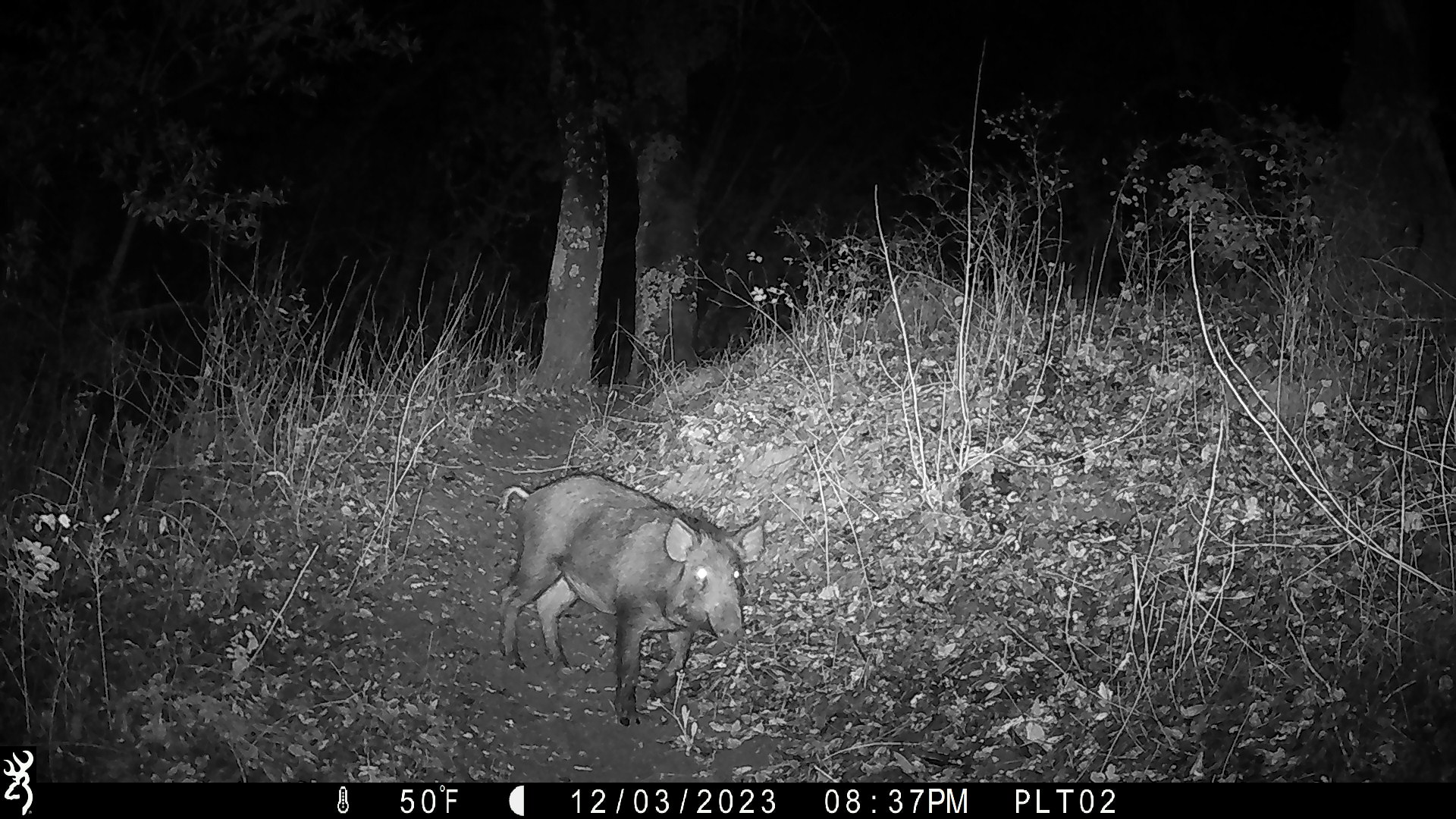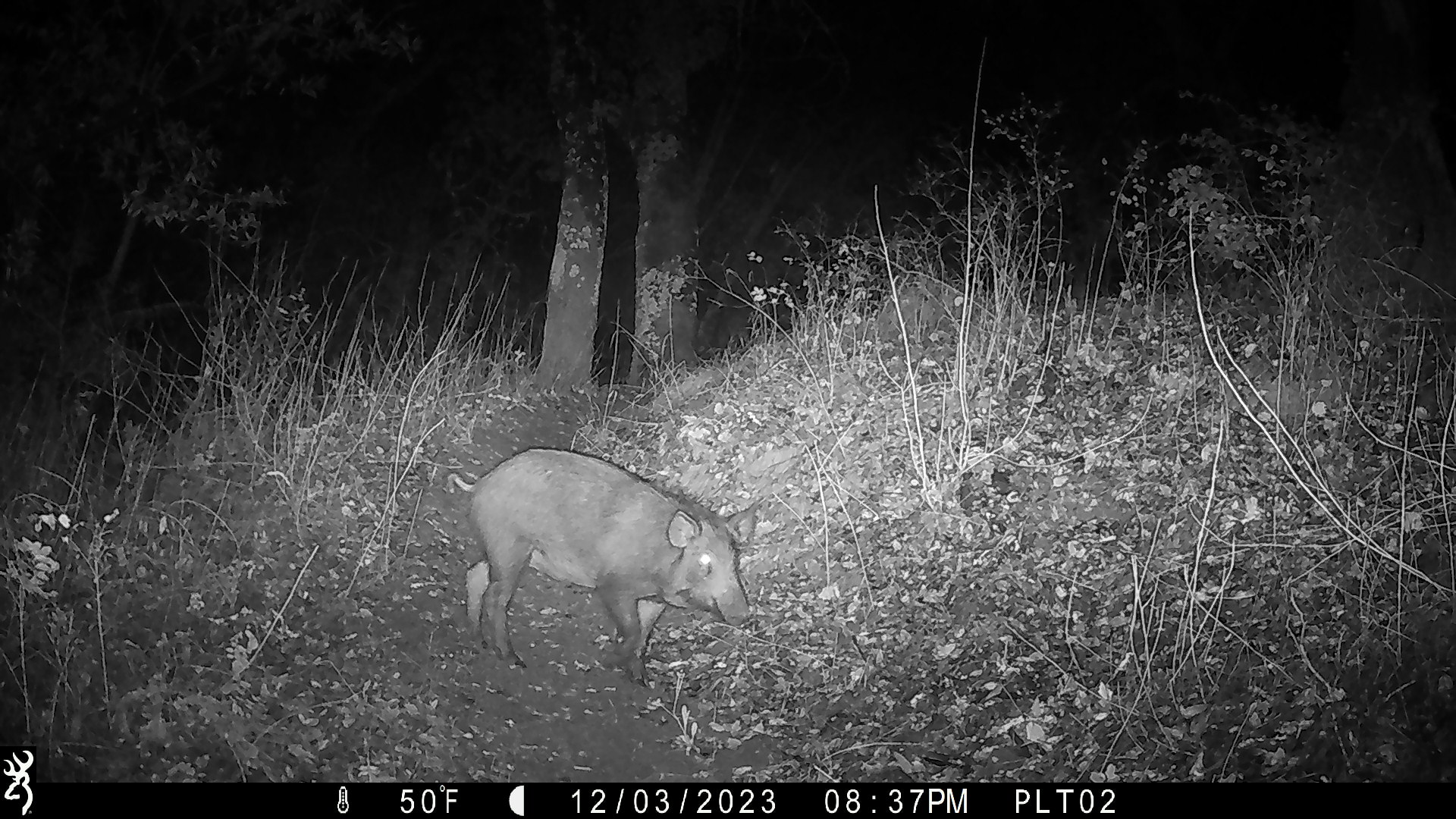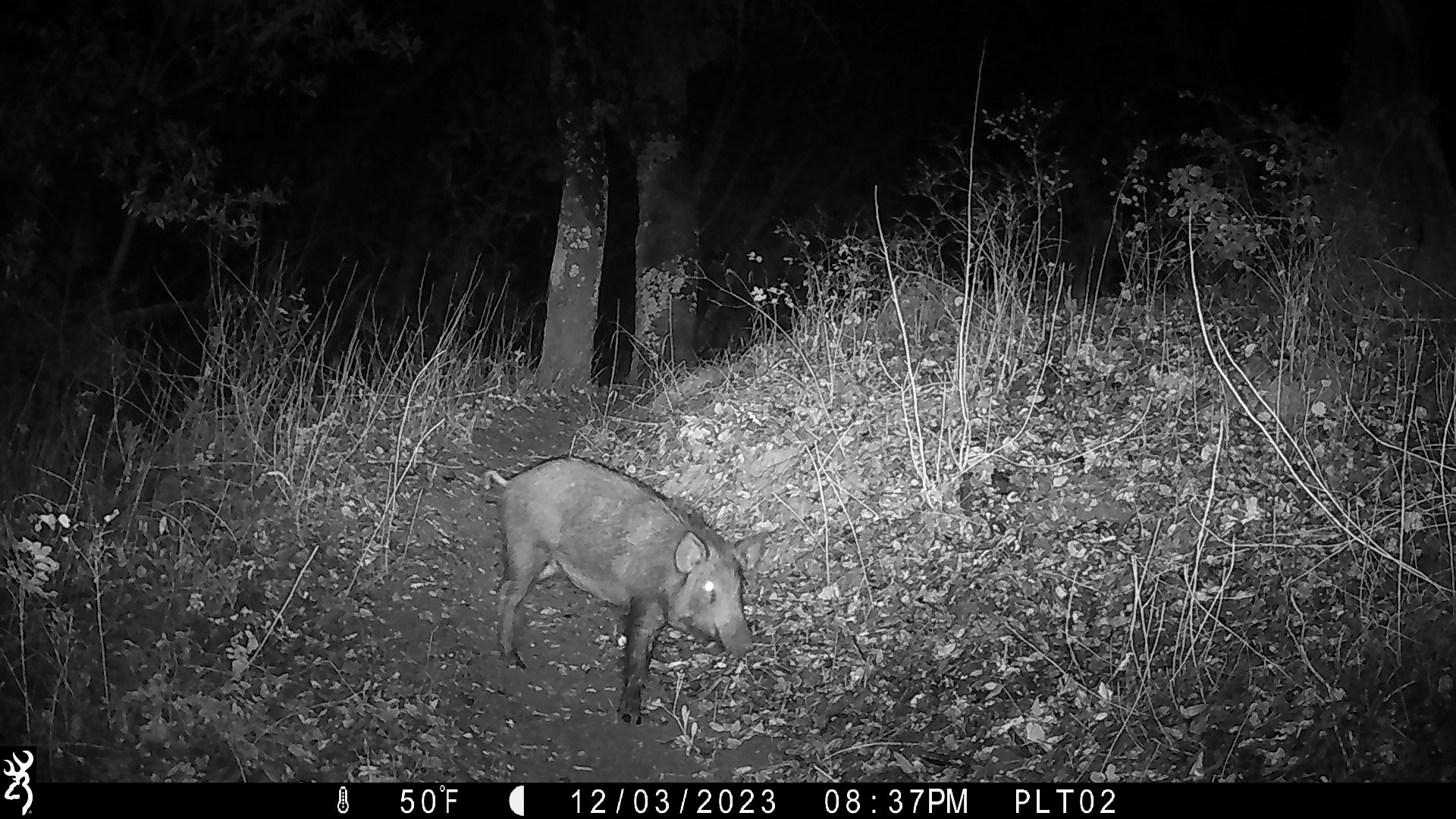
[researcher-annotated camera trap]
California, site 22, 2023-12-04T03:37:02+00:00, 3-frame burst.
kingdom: Animalia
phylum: Chordata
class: Mammalia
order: Artiodactyla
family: Suidae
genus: Sus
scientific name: Sus scrofa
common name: wild boar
Wild boar (Sus scrofa).